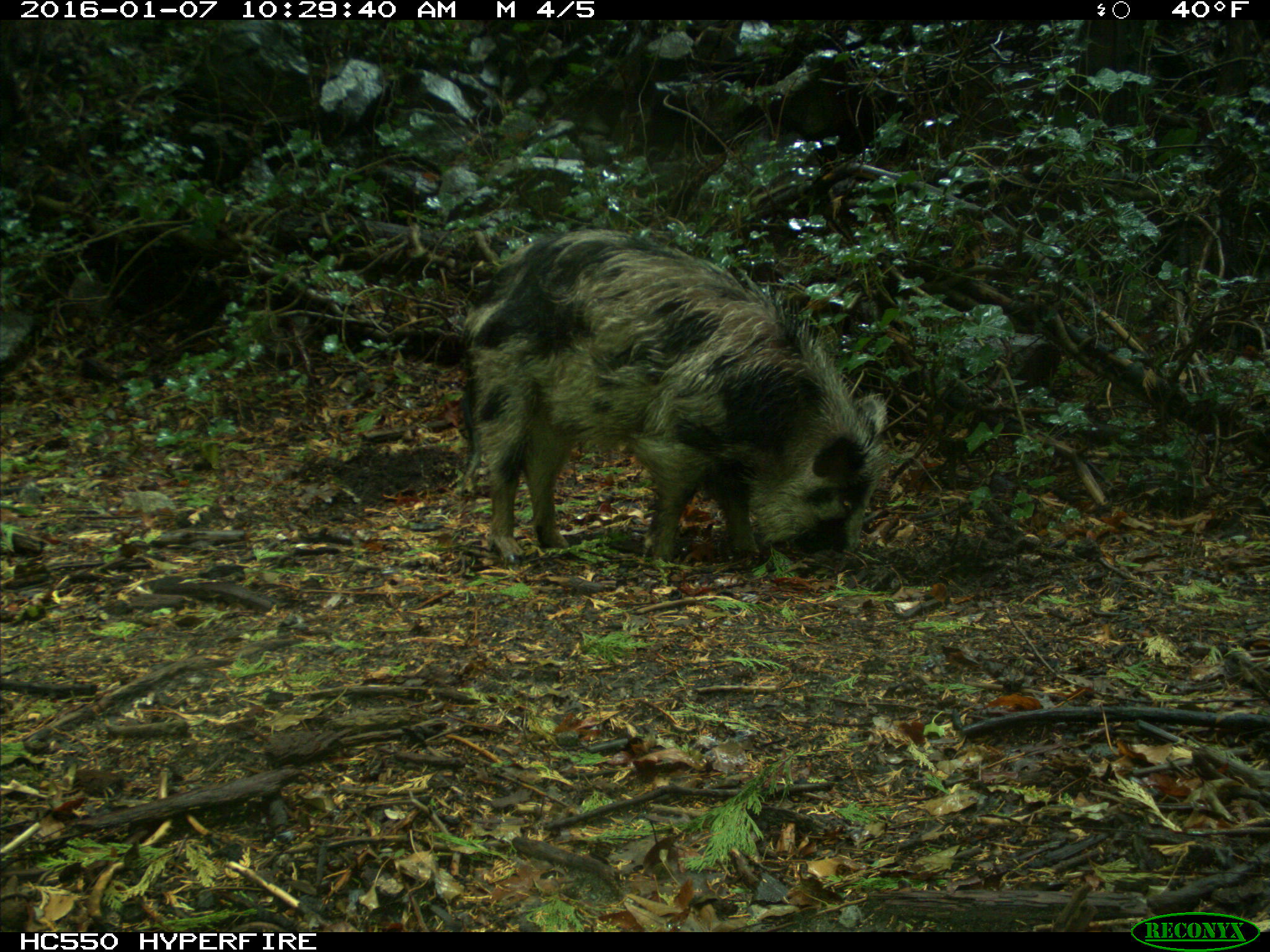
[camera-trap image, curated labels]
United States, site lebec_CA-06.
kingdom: Animalia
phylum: Chordata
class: Mammalia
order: Artiodactyla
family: Suidae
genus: Sus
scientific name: Sus scrofa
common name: wild boar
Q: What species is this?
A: Sus scrofa (wild boar).